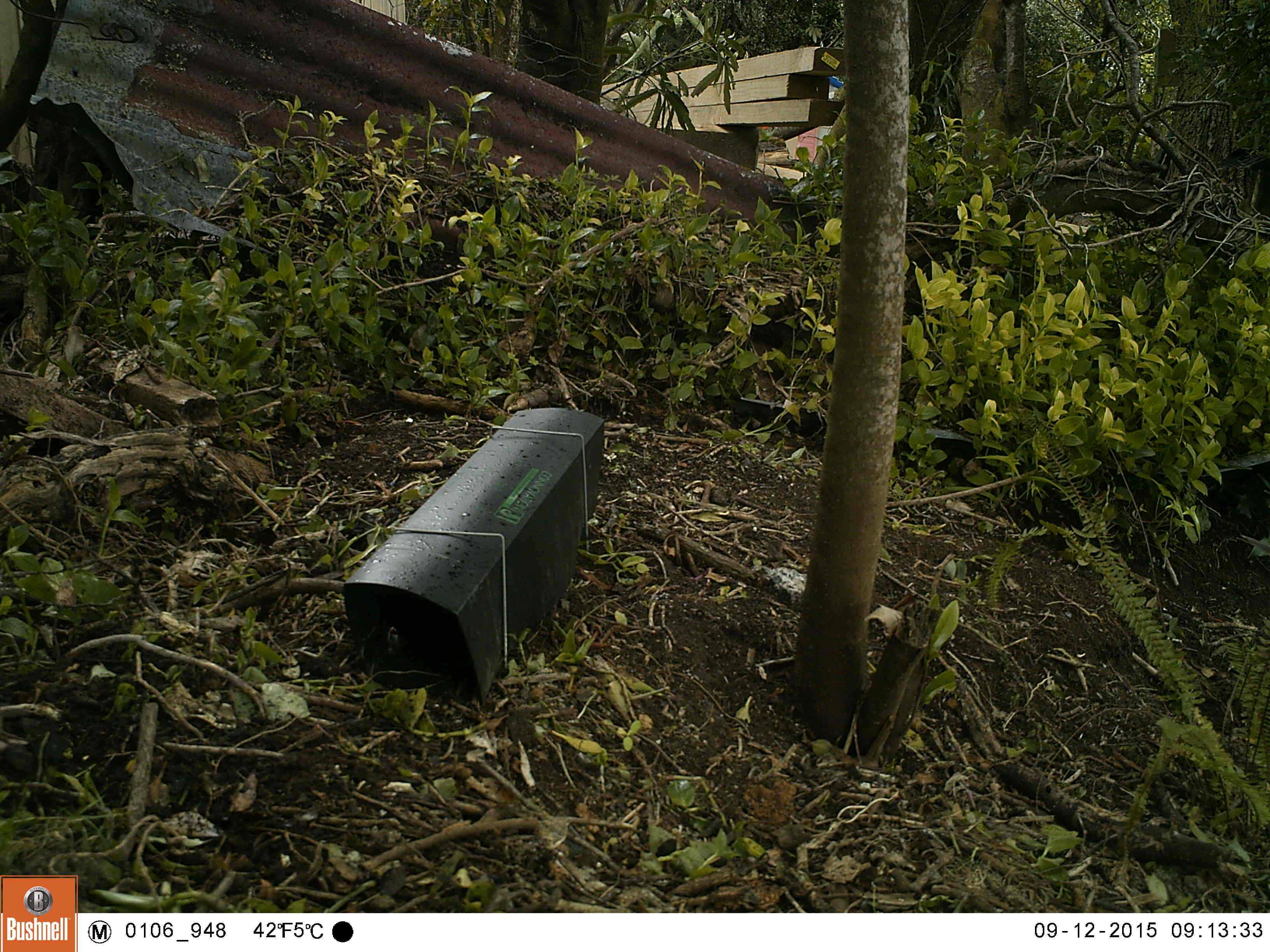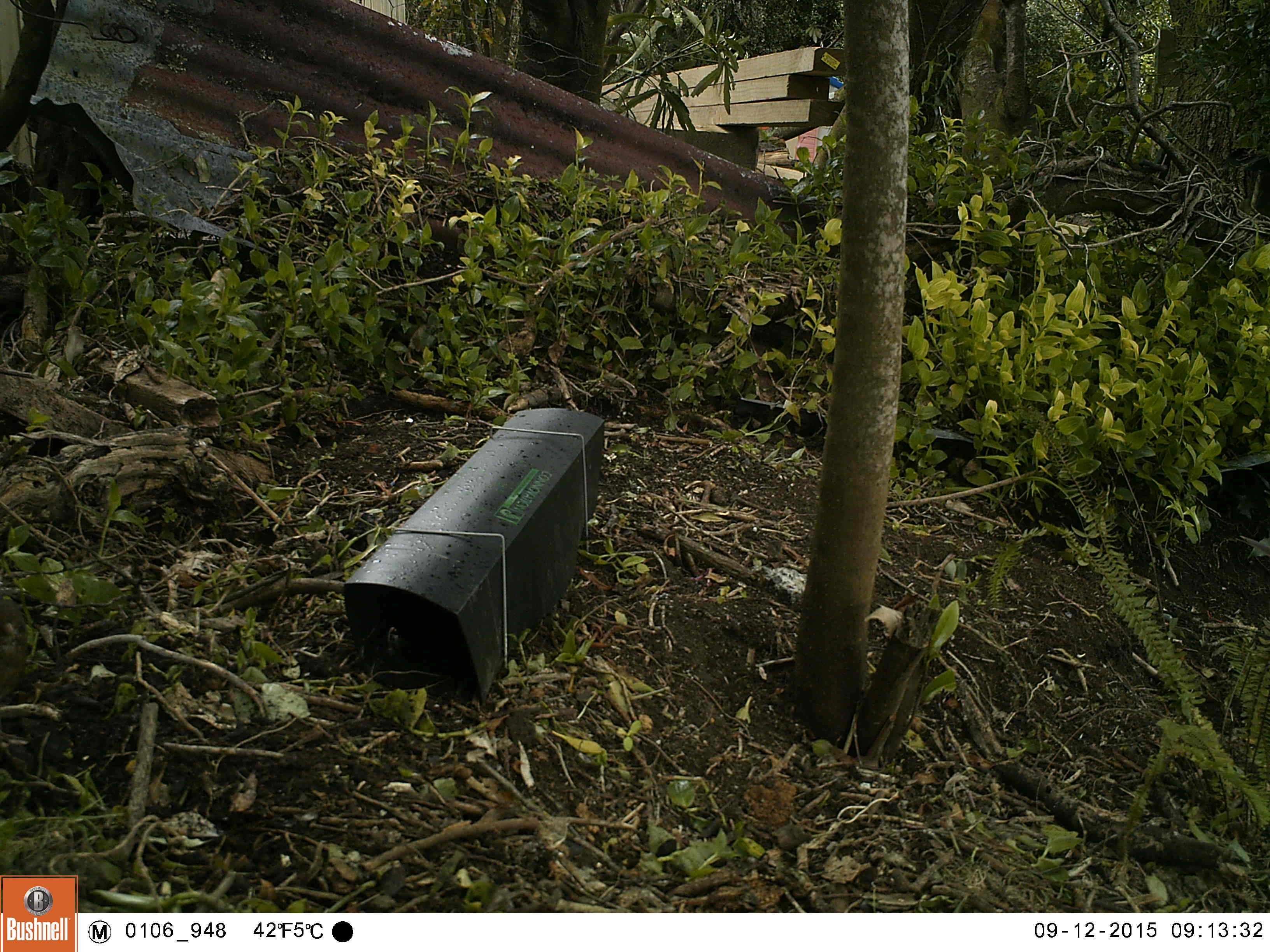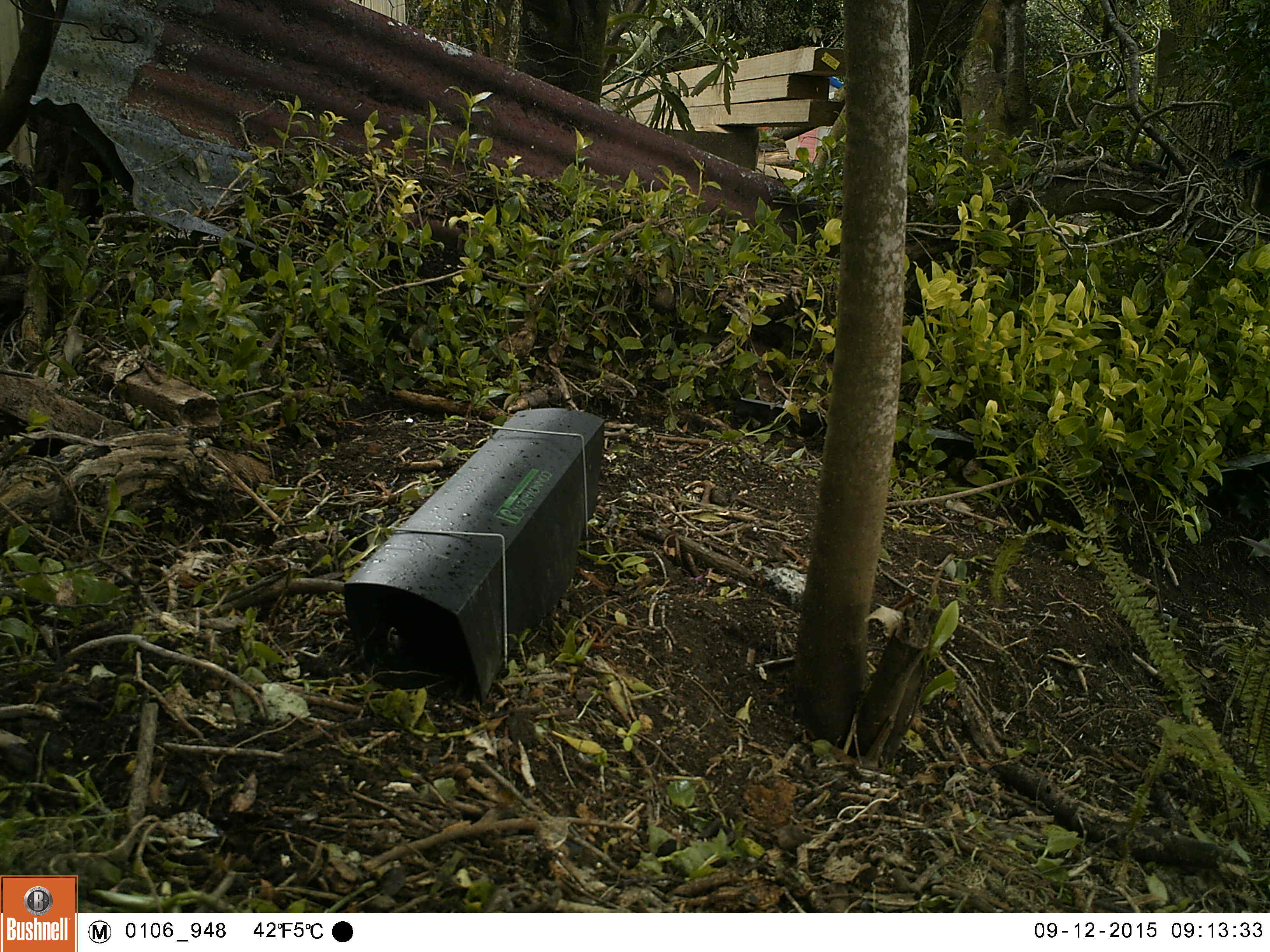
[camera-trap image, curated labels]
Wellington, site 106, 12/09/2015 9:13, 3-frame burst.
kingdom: Animalia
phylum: Chordata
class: Aves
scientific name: Aves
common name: bird